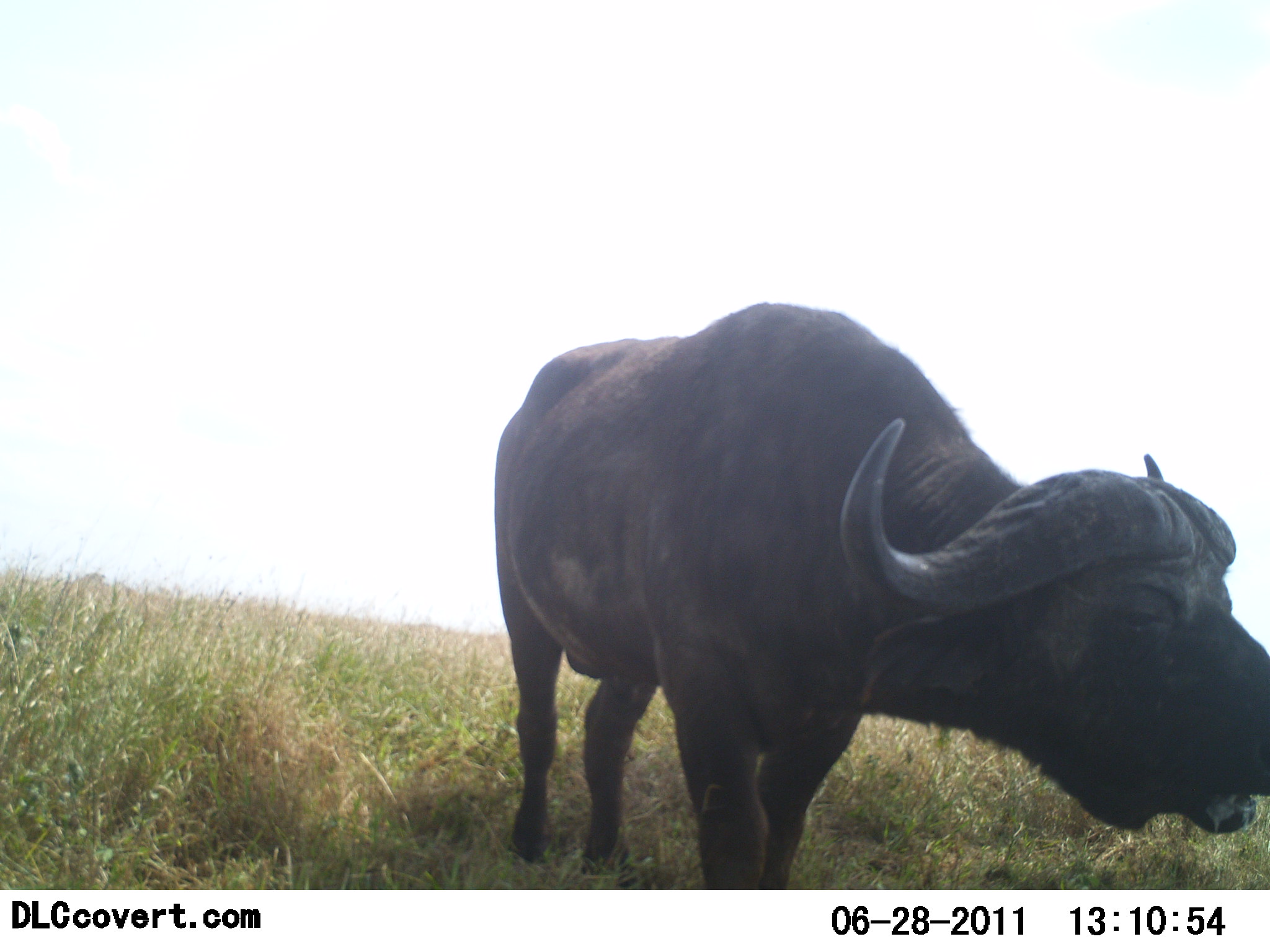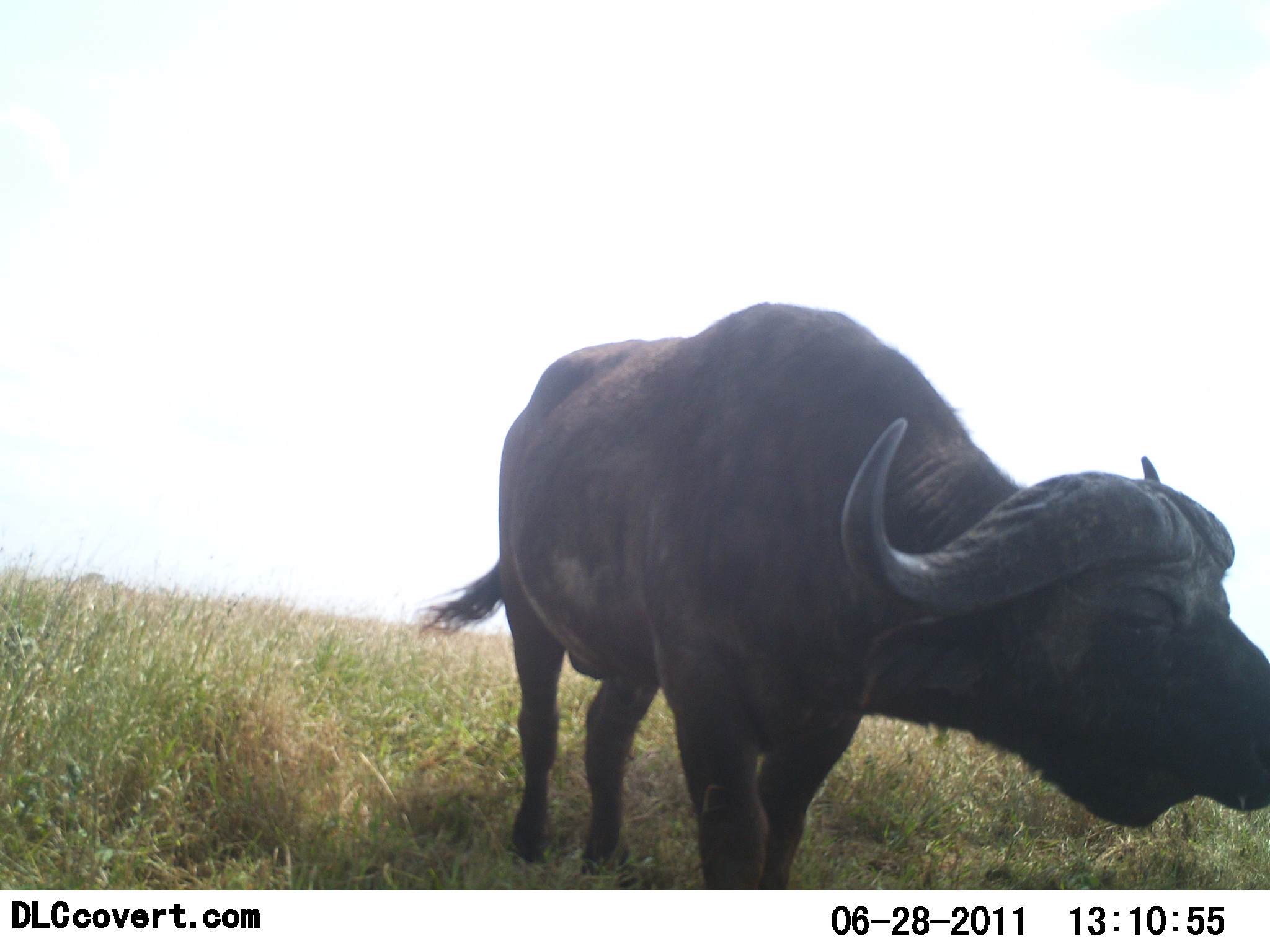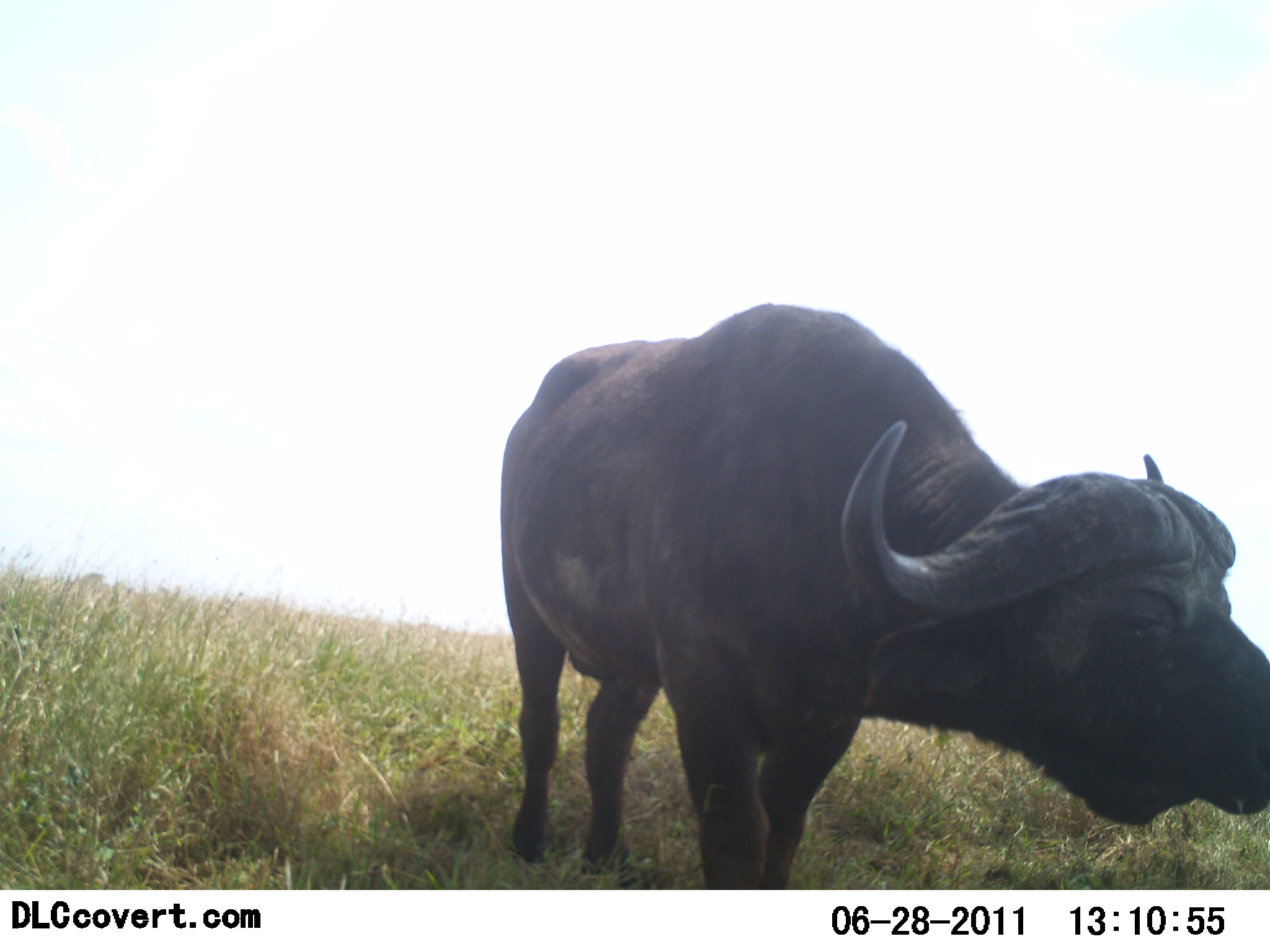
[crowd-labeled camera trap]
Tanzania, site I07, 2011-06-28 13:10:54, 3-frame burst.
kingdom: Animalia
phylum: Chordata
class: Mammalia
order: Artiodactyla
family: Bovidae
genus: Syncerus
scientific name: Syncerus caffer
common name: cape buffalo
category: buffalo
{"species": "buffalo (cape buffalo) (Syncerus caffer)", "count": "1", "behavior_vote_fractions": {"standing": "80%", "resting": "0%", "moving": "0%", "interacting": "0%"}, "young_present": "0%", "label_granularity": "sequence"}